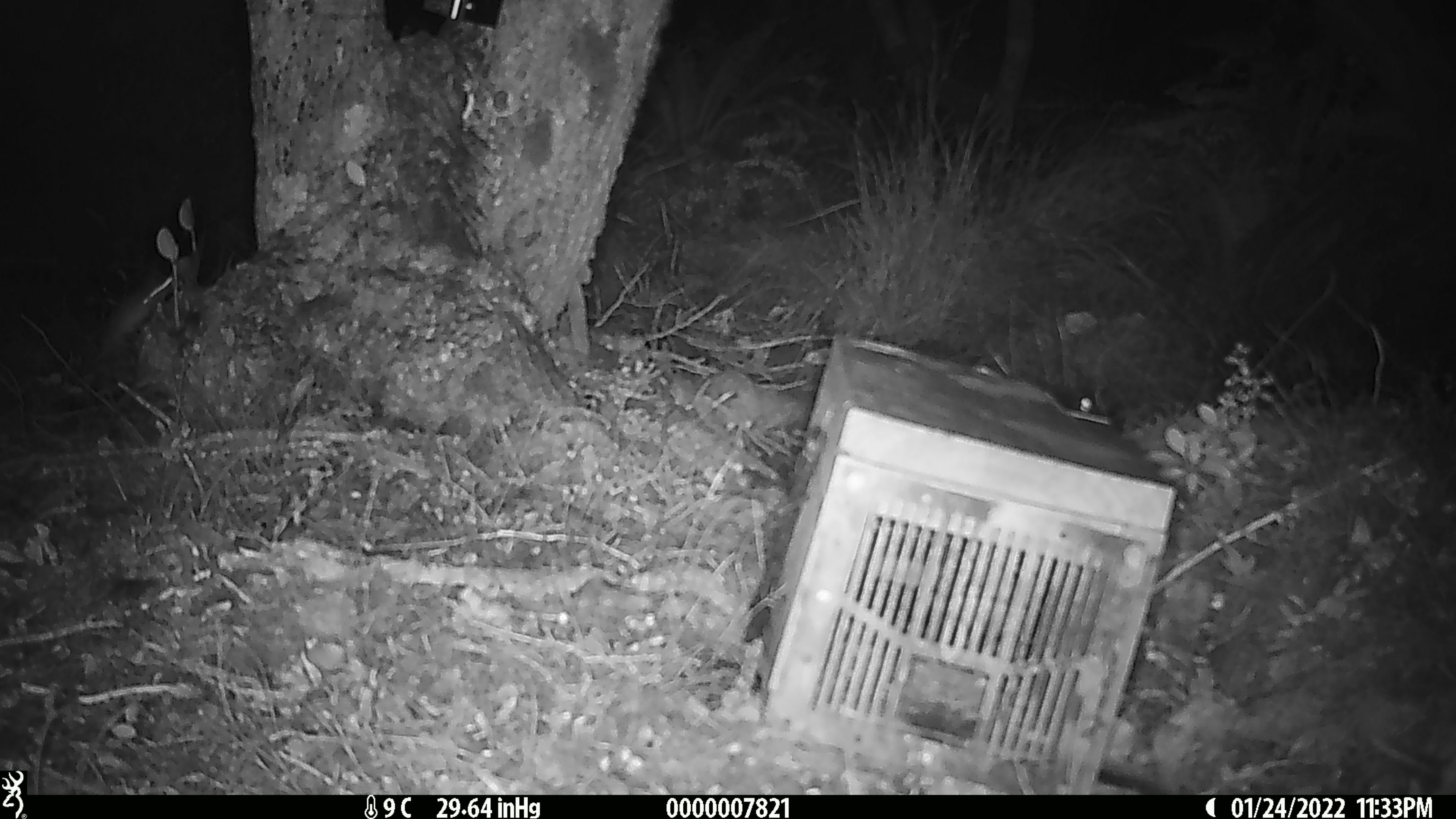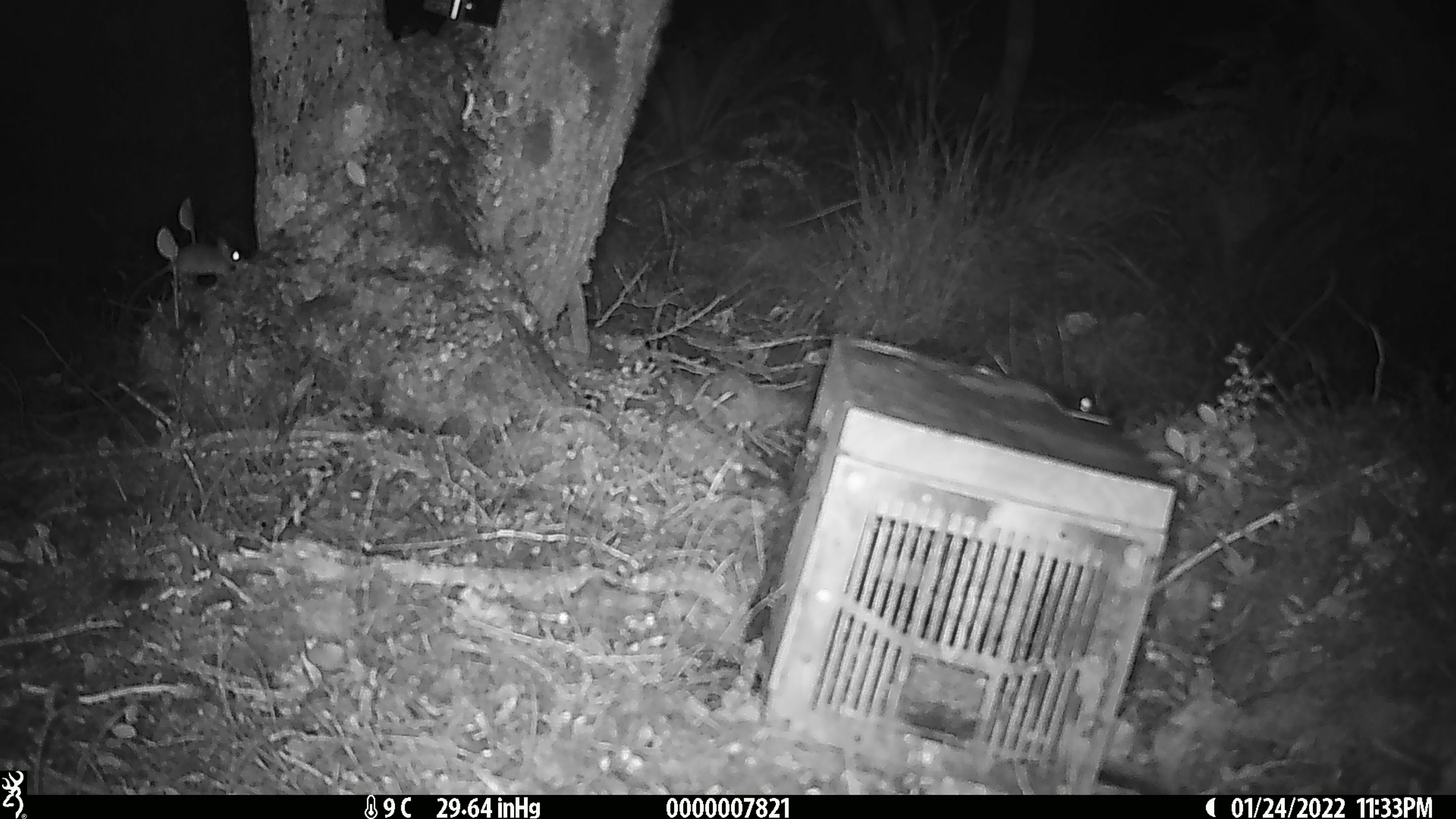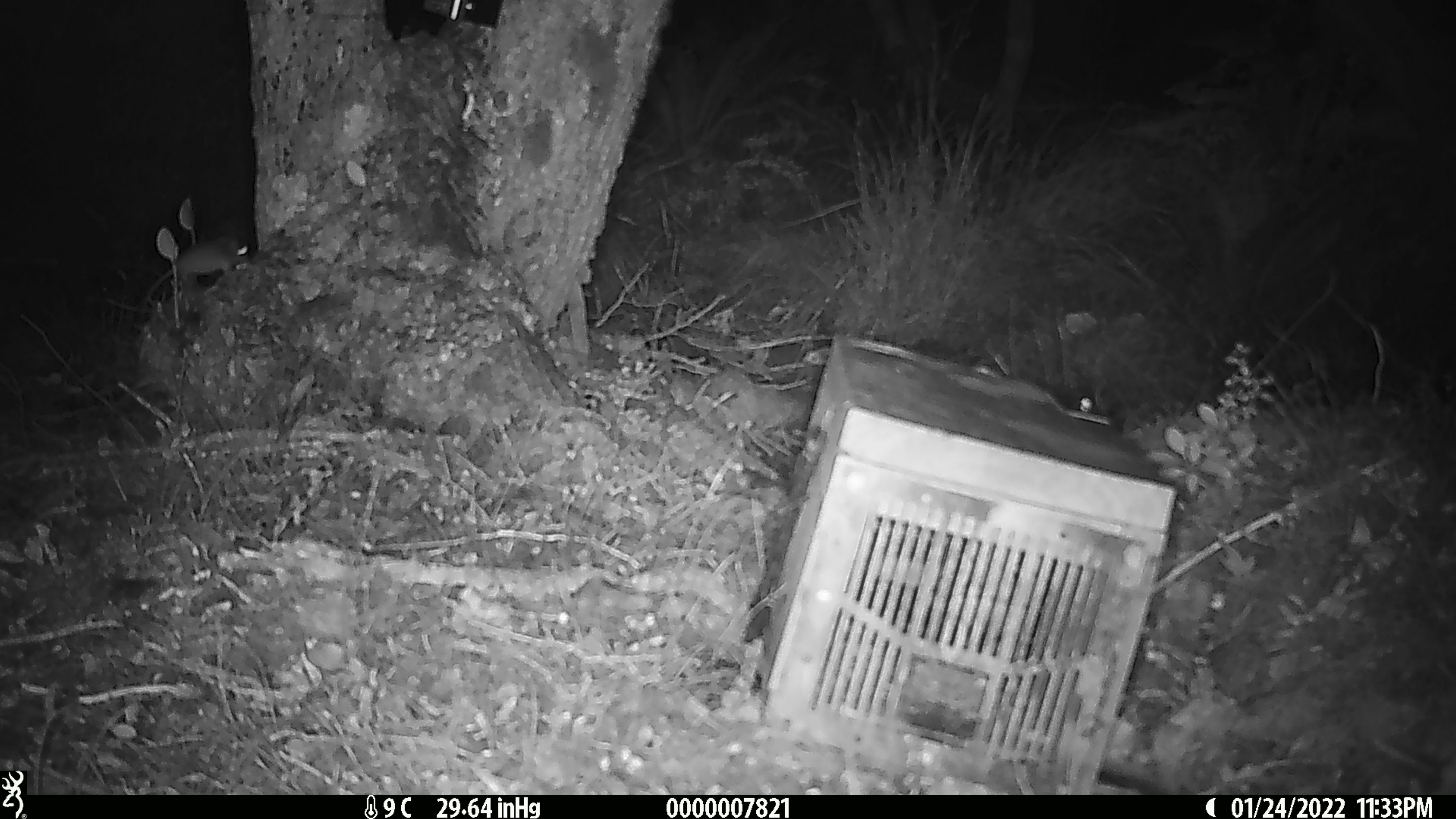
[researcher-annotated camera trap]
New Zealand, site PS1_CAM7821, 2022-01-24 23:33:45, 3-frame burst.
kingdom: Animalia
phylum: Chordata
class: Mammalia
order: Rodentia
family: Muridae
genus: Mus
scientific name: Mus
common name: mouse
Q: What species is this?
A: Mouse (Mus).